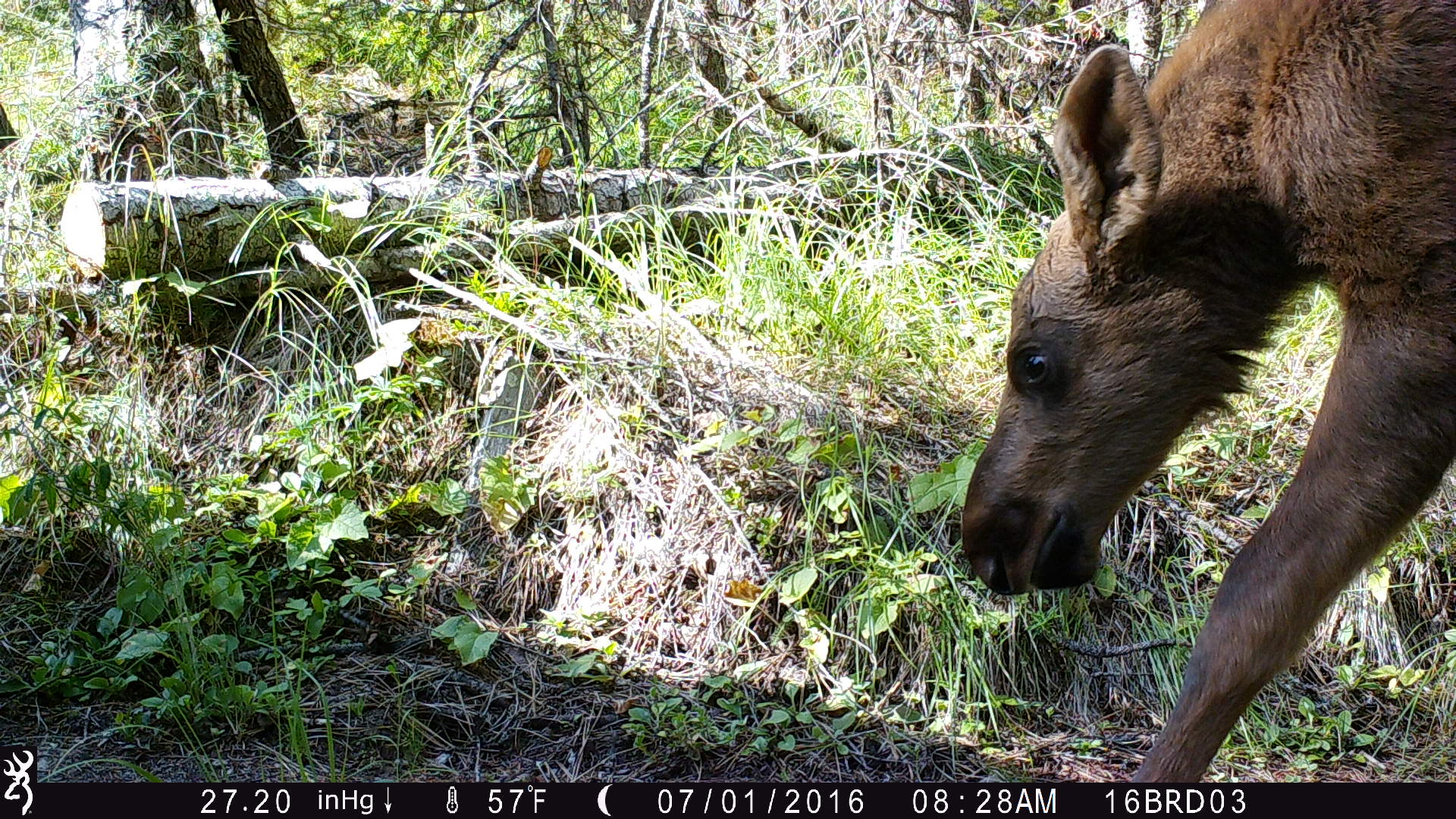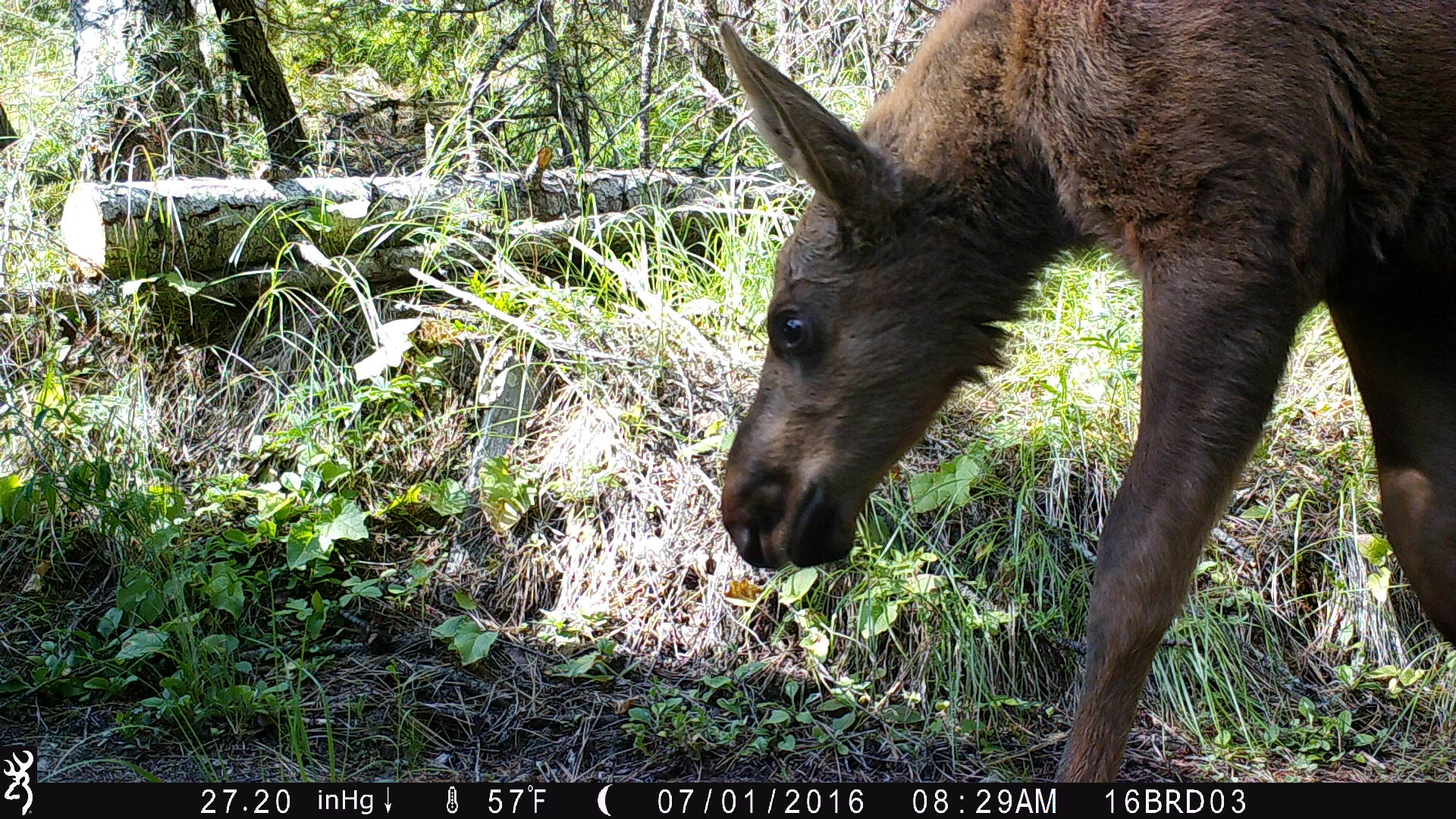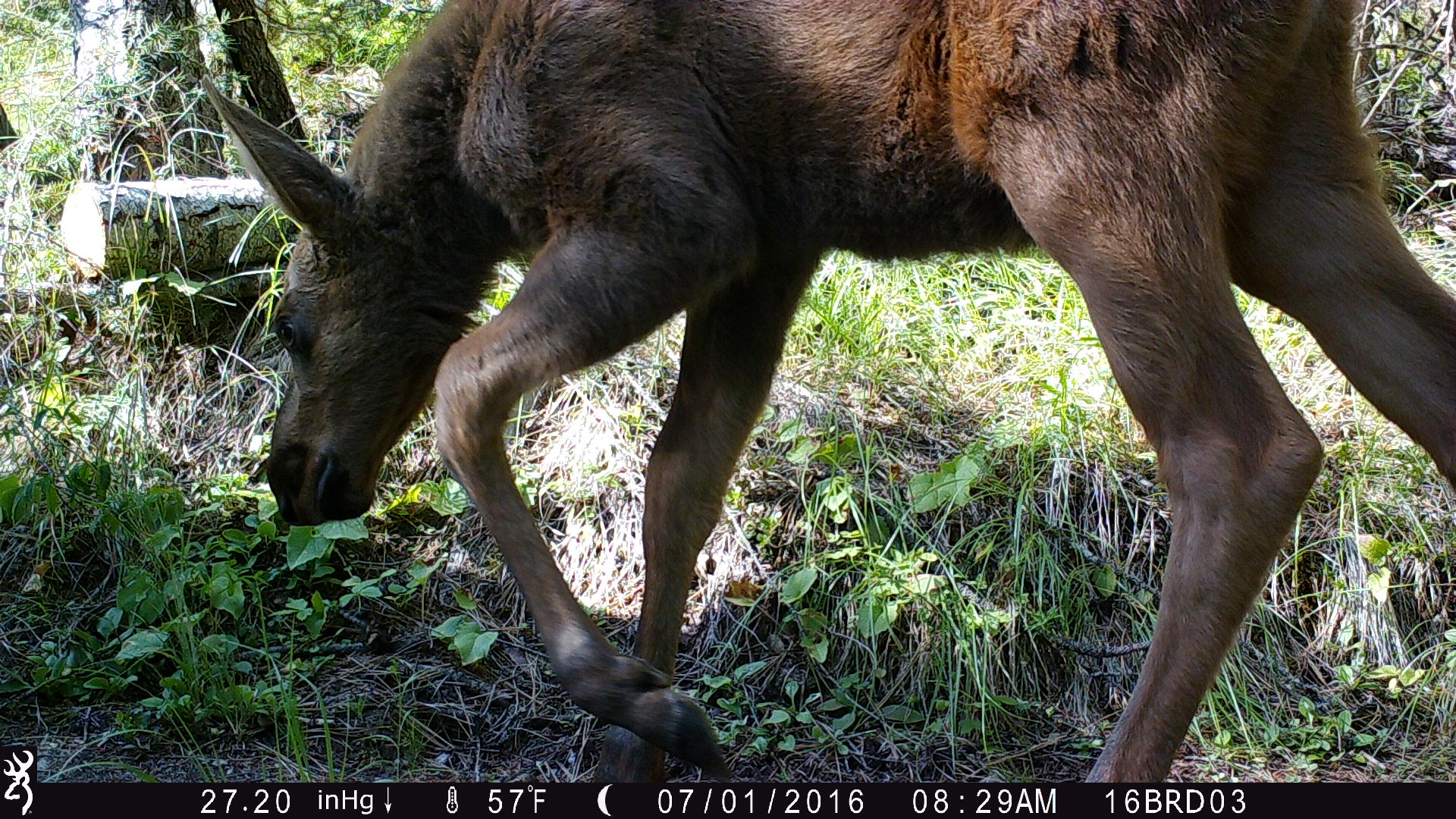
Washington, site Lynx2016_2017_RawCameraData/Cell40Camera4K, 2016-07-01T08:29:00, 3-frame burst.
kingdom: Animalia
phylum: Chordata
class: Mammalia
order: Artiodactyla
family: Cervidae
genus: Alces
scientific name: Alces alces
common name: moose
Alces alces (moose). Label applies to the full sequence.